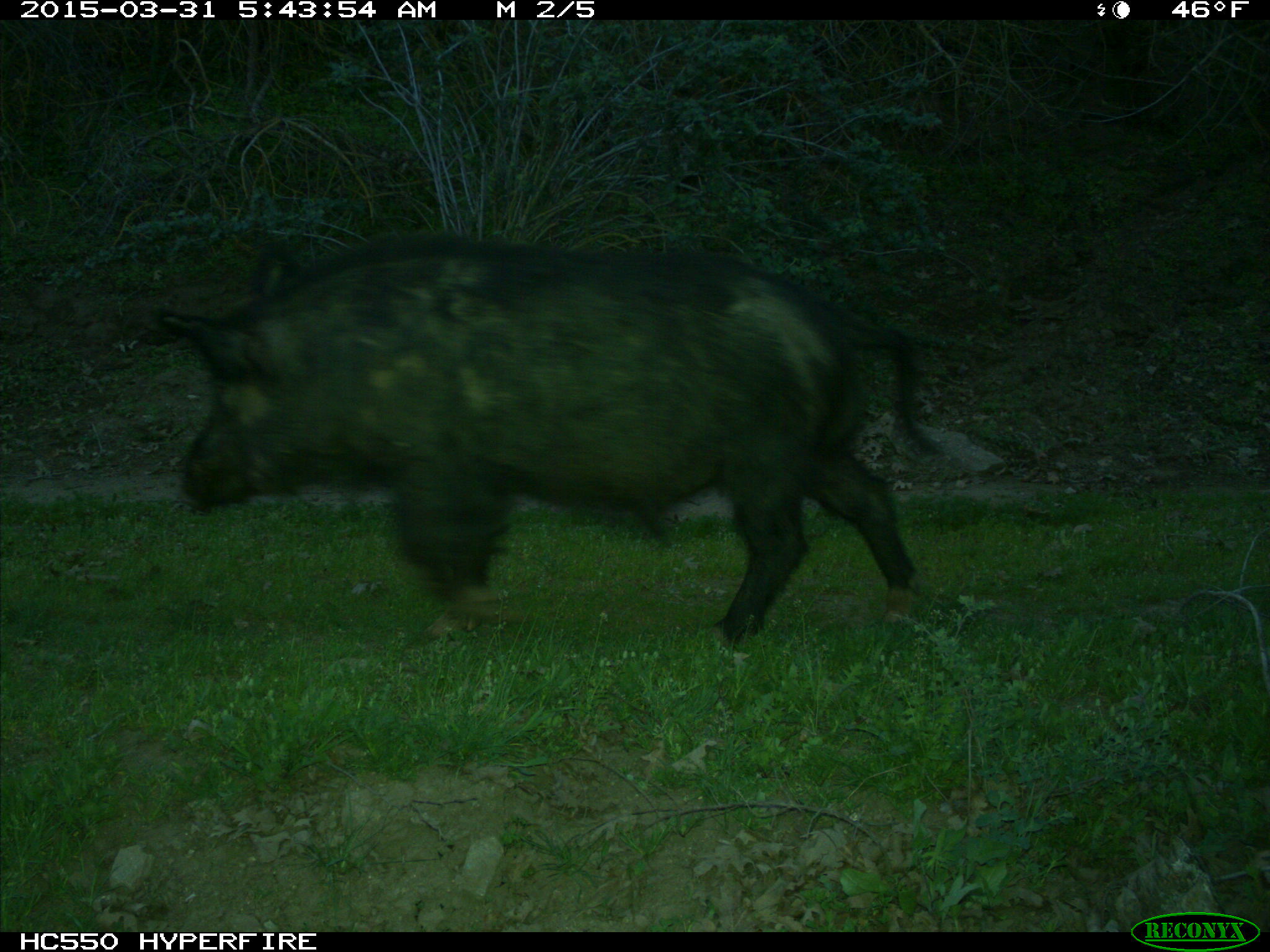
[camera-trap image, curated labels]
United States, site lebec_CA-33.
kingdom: Animalia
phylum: Chordata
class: Mammalia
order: Artiodactyla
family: Suidae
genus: Sus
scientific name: Sus scrofa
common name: wild boar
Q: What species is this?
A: Sus scrofa (wild boar).